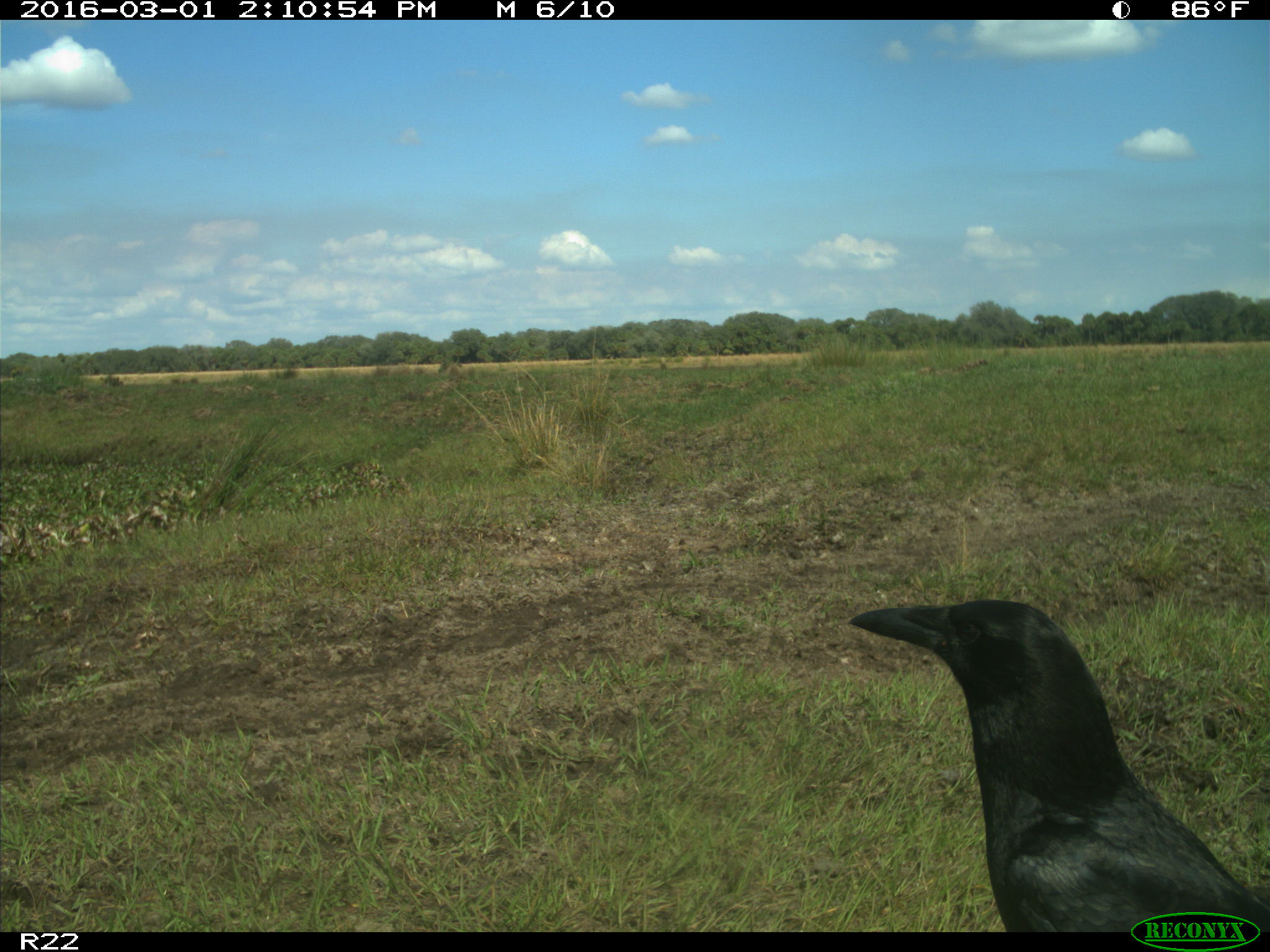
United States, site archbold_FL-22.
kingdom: Animalia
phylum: Chordata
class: Mammalia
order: Artiodactyla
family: Bovidae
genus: Bos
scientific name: Bos taurus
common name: domestic cow